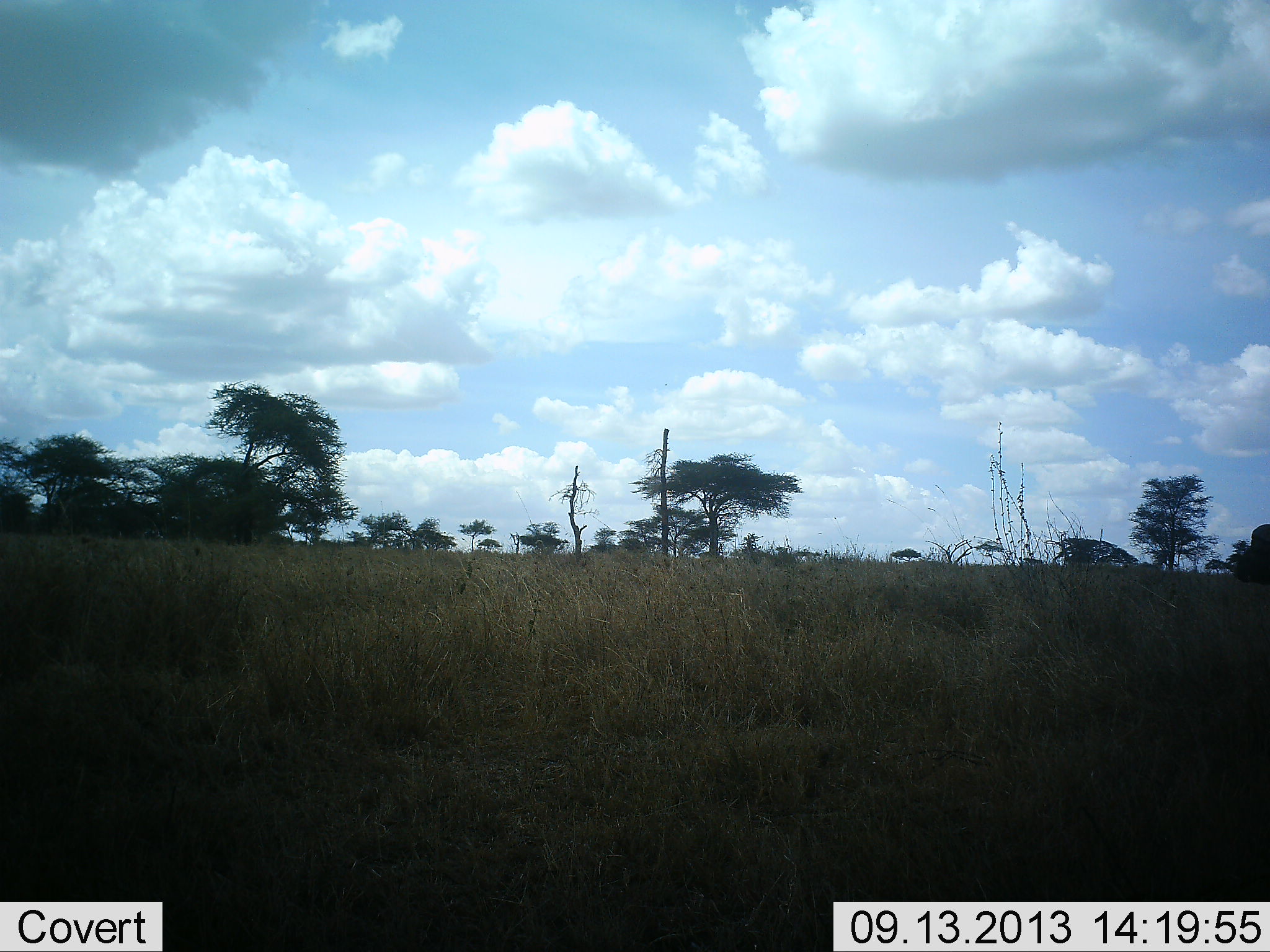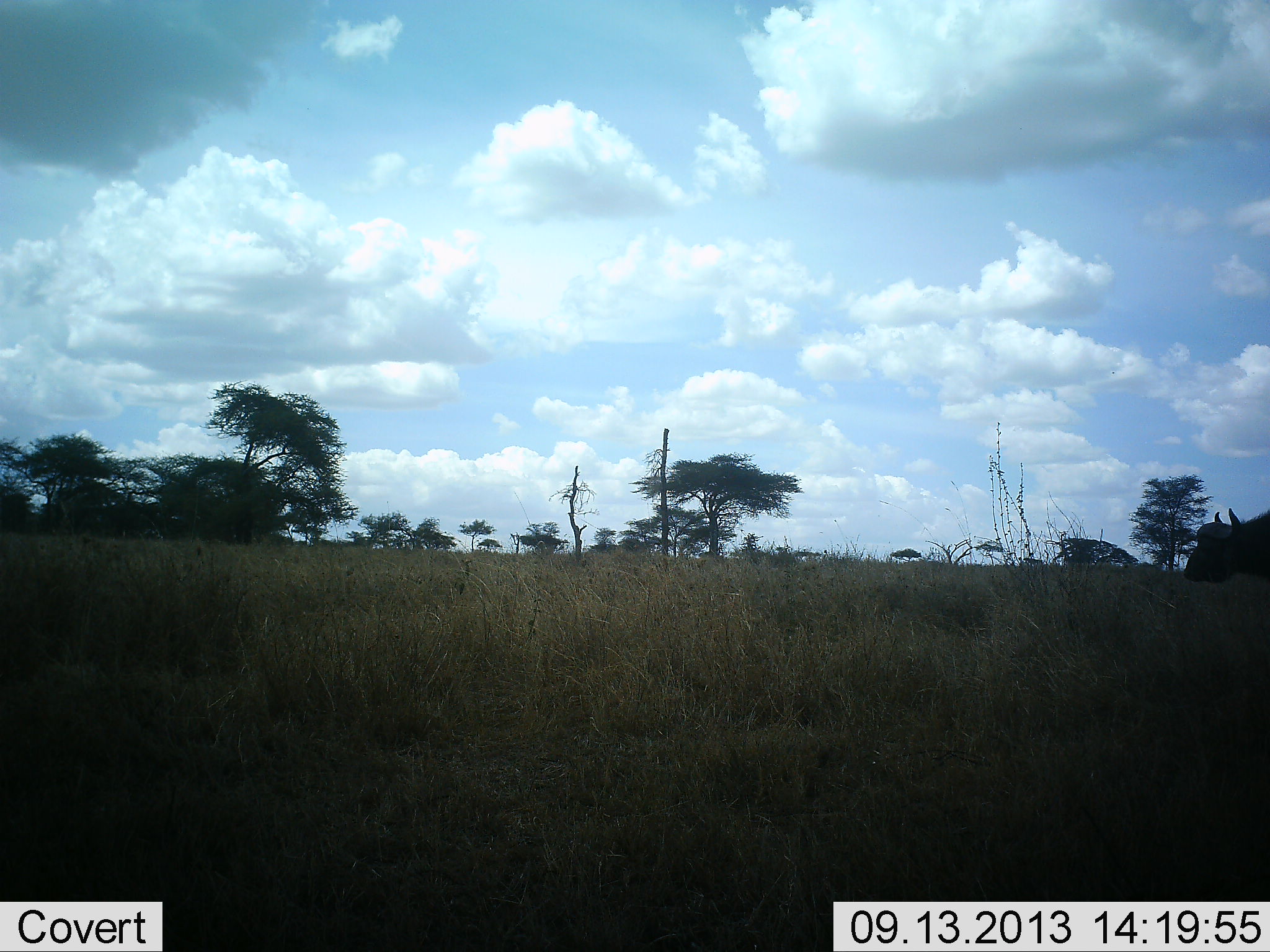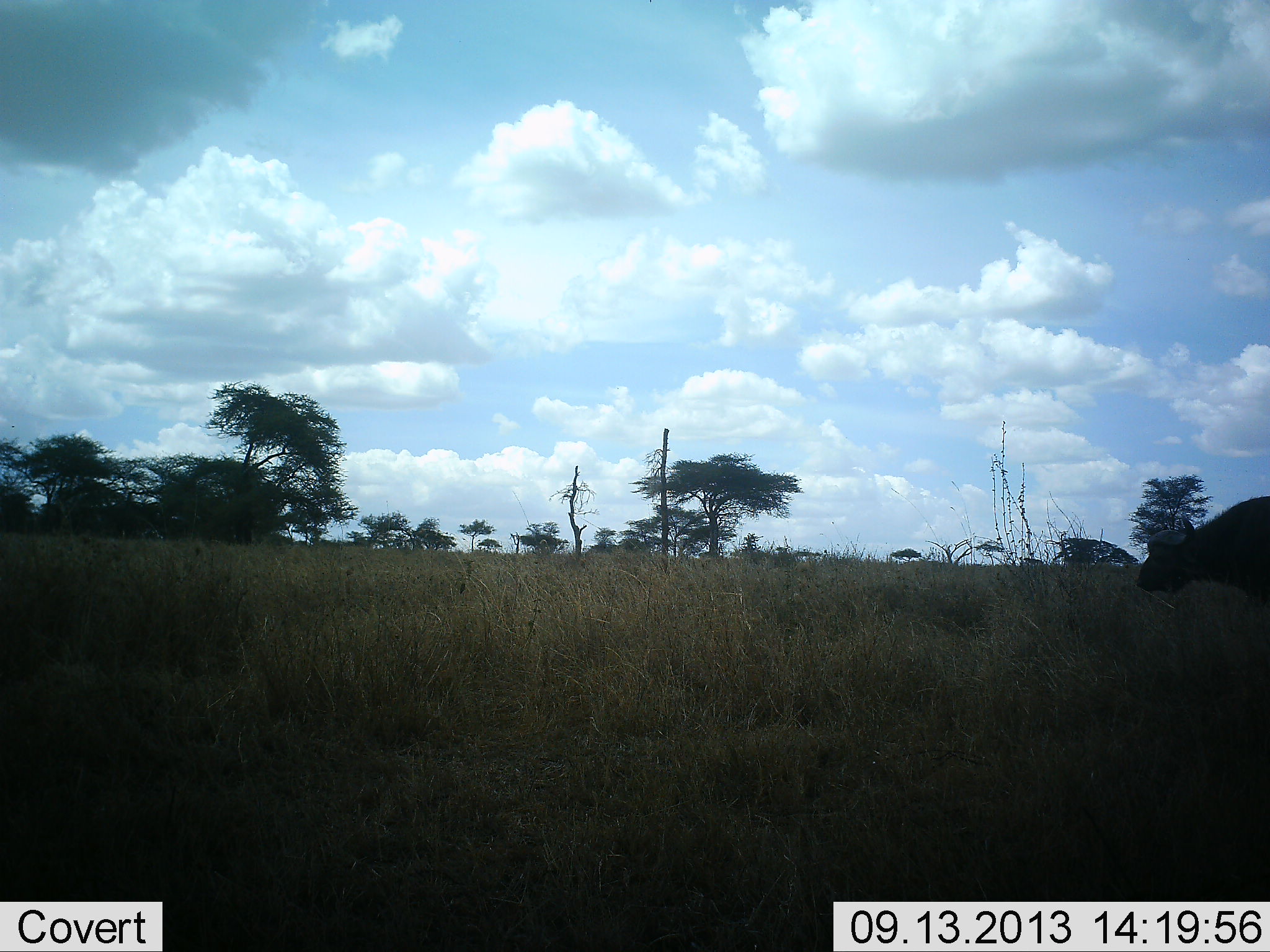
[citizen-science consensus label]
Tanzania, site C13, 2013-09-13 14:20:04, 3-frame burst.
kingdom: Animalia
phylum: Chordata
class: Mammalia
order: Artiodactyla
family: Bovidae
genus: Syncerus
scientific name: Syncerus caffer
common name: cape buffalo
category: buffalo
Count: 1.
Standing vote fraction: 4%.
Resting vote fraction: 0%.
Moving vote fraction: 96%.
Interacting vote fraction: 0%.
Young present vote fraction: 0%.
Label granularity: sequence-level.